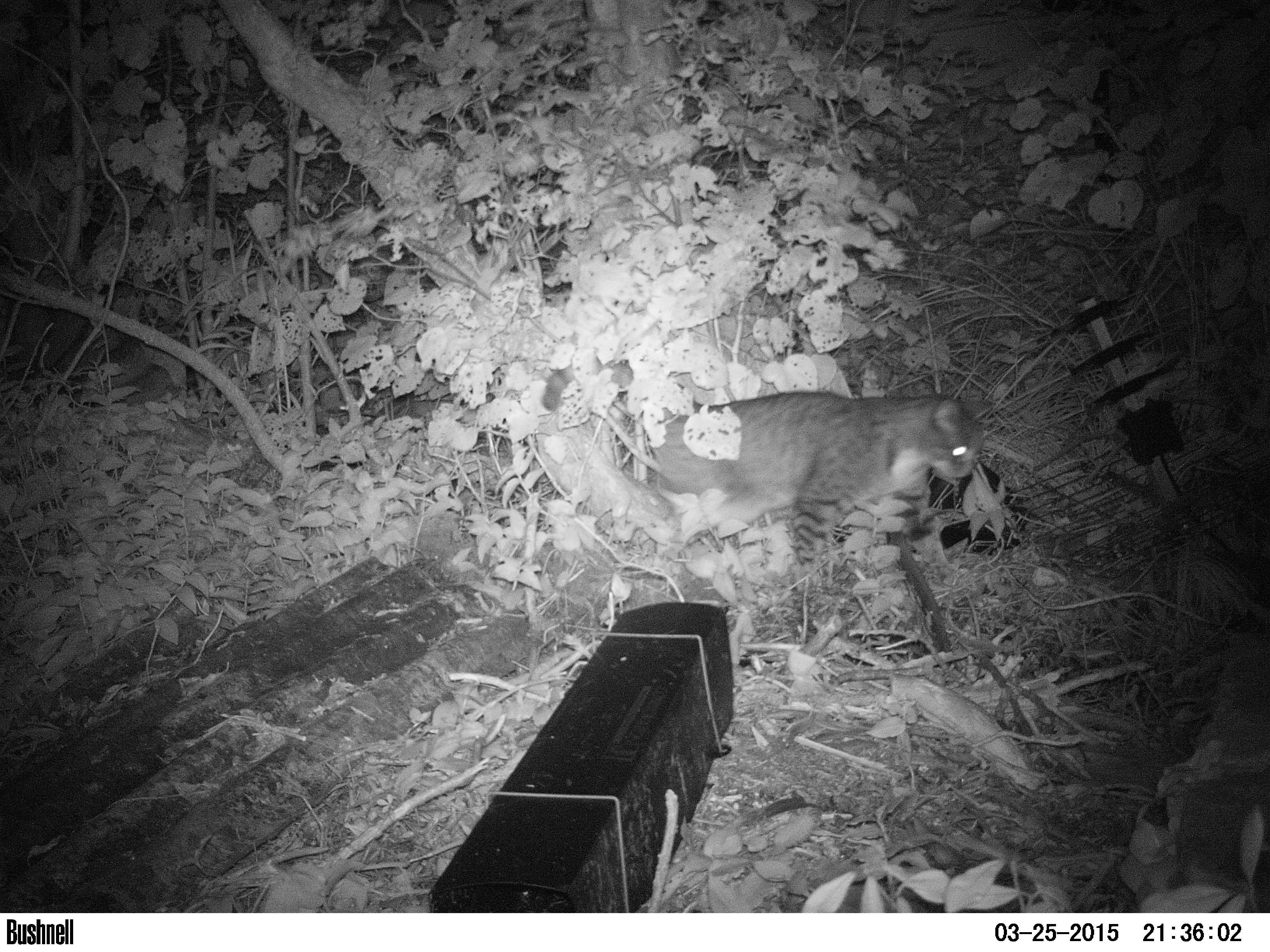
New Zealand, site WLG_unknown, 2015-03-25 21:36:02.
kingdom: Animalia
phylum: Chordata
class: Mammalia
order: Carnivora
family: Felidae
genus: Felis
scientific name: Felis catus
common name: domestic cat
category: cat